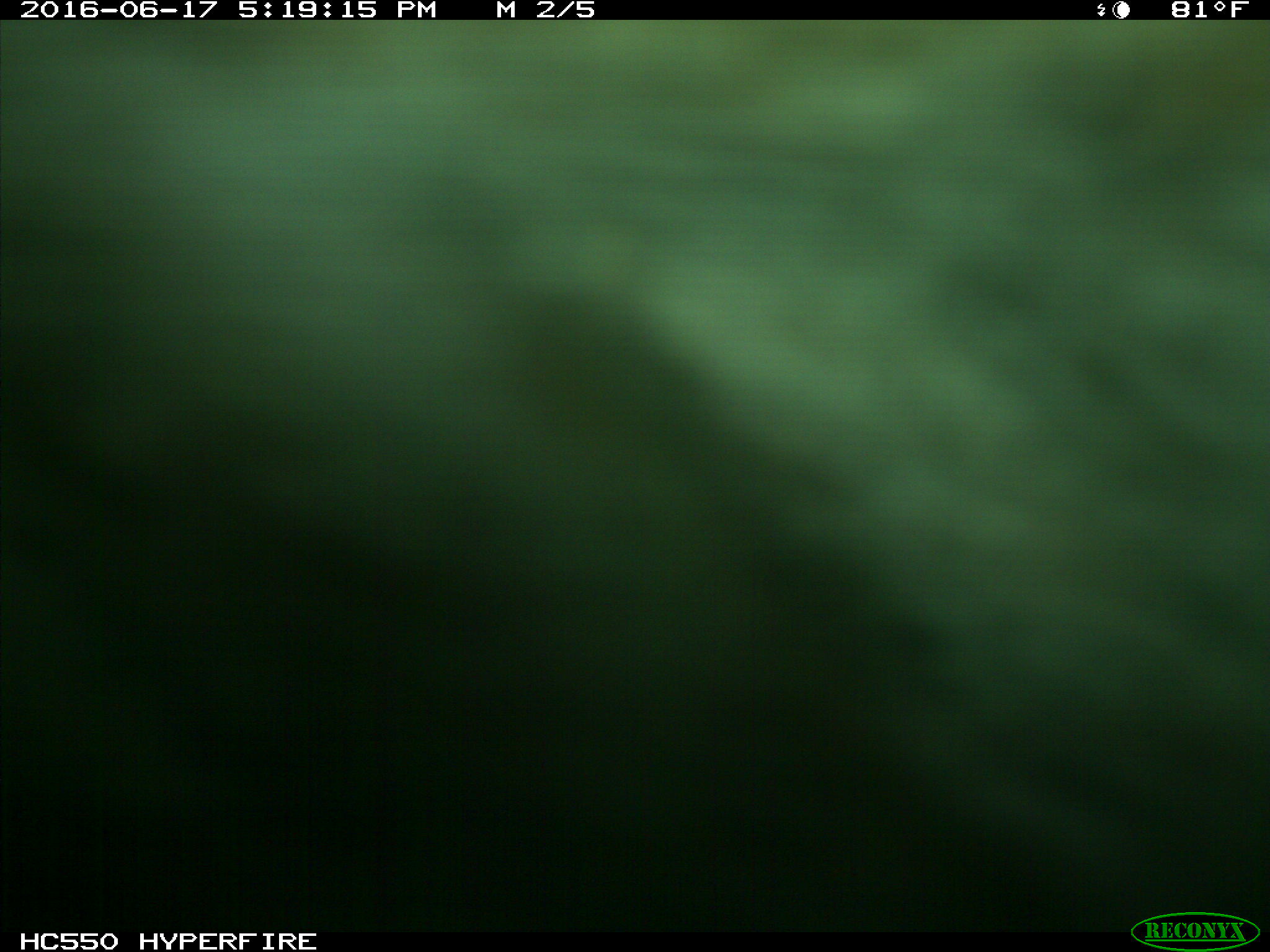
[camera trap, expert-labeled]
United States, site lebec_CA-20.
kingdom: Animalia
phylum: Chordata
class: Mammalia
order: Artiodactyla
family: Bovidae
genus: Bos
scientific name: Bos taurus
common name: domestic cow